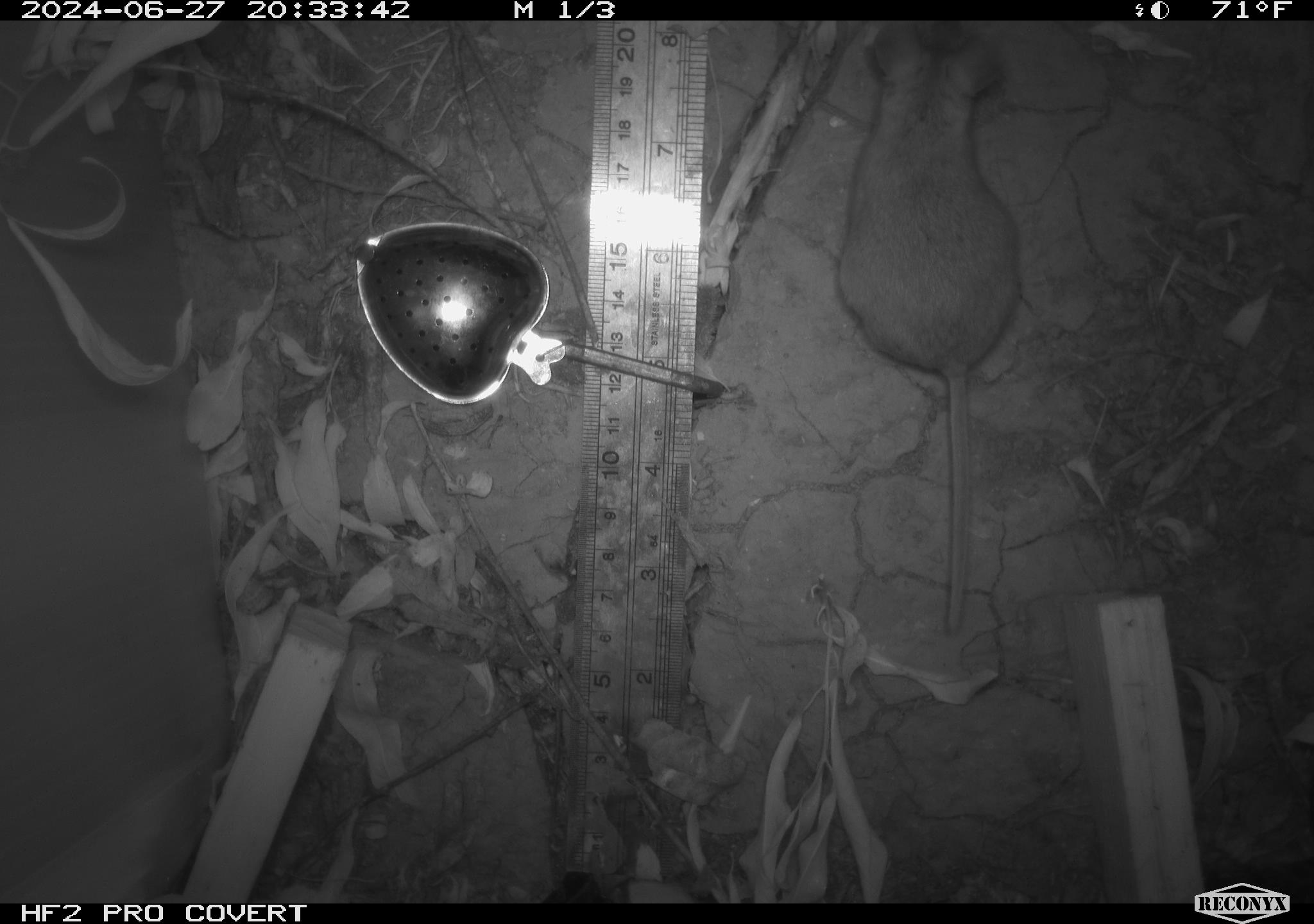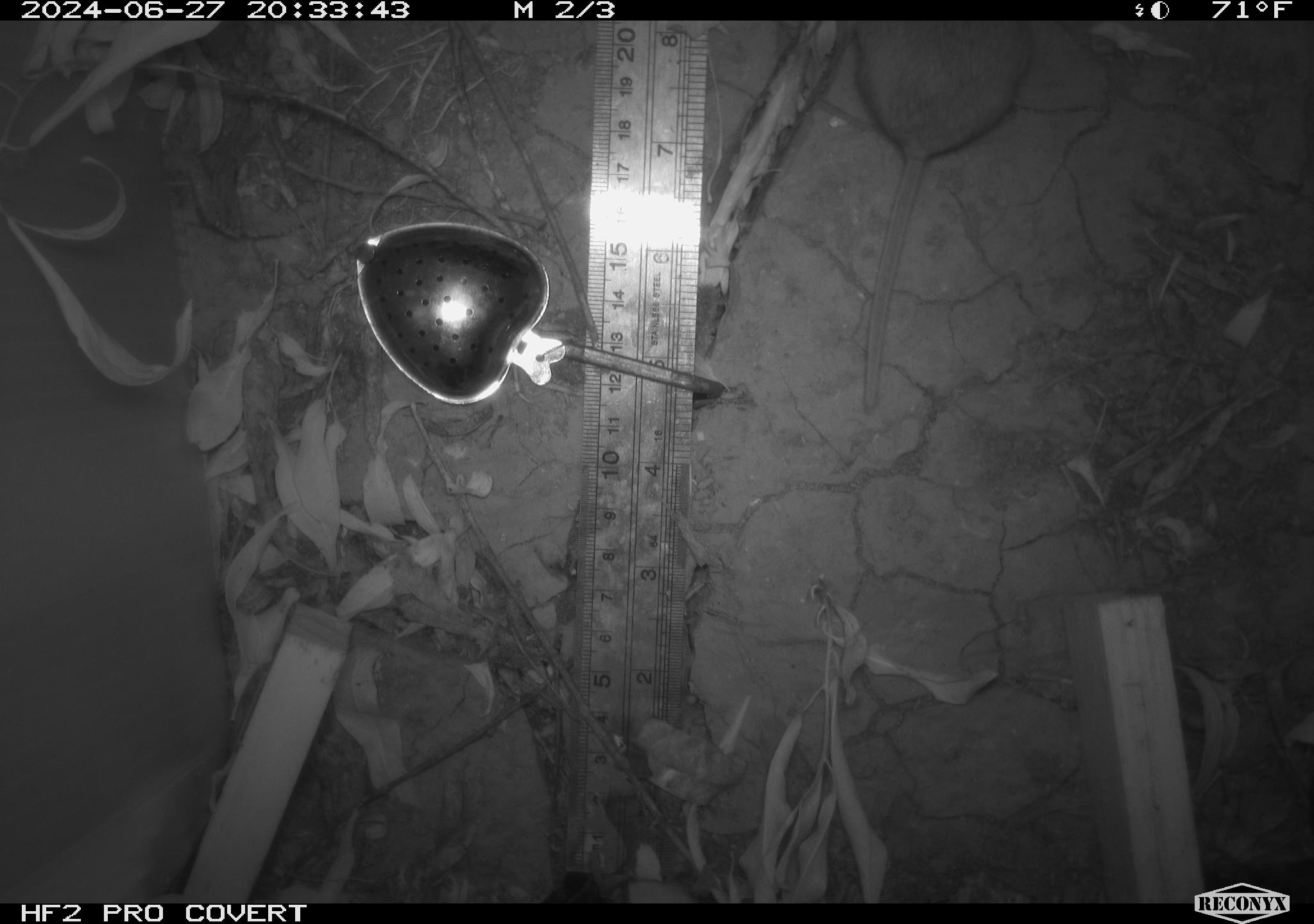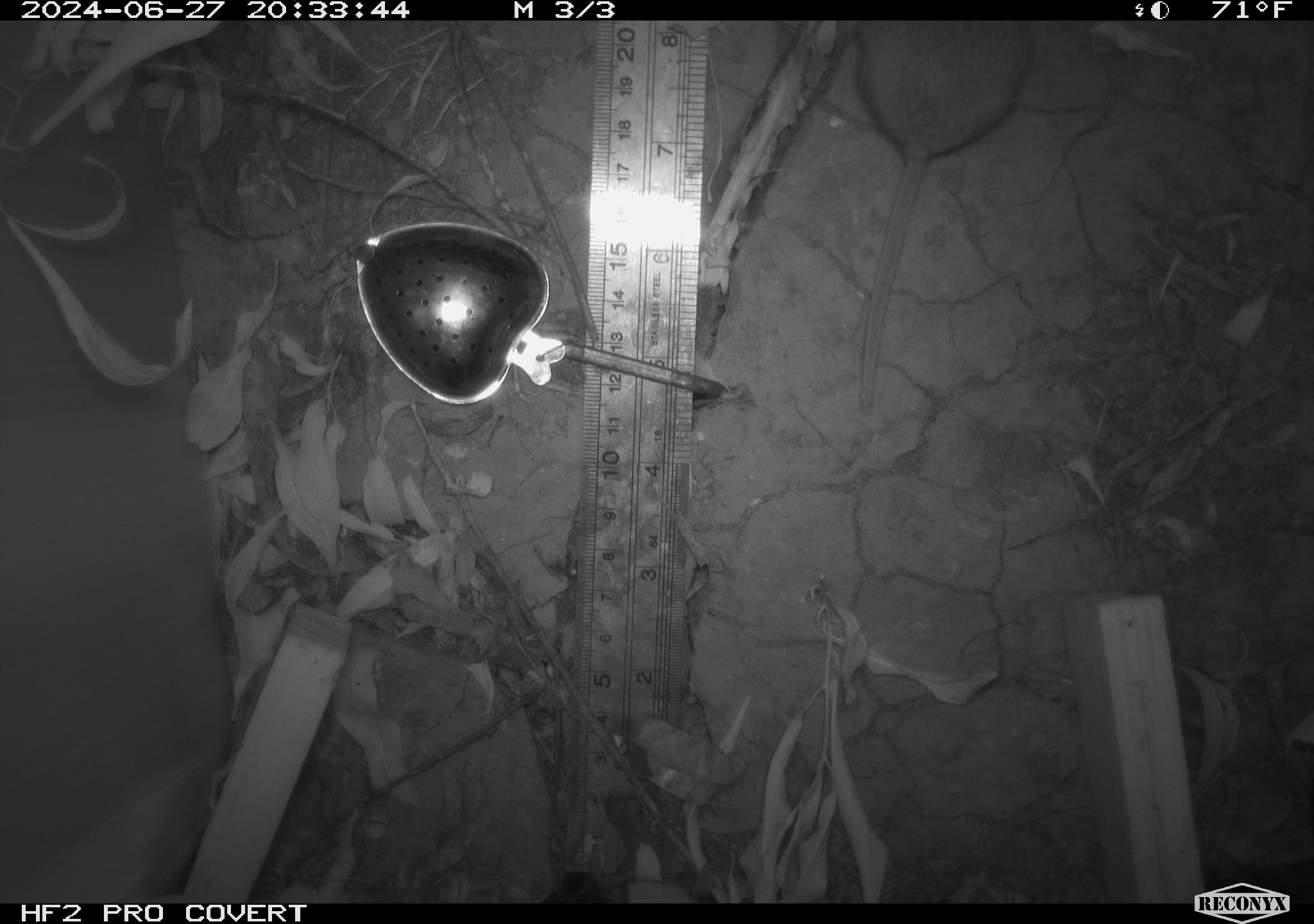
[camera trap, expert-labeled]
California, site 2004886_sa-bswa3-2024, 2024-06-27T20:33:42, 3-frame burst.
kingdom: Animalia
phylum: Chordata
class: Mammalia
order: Rodentia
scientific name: Rodentia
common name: mouse species